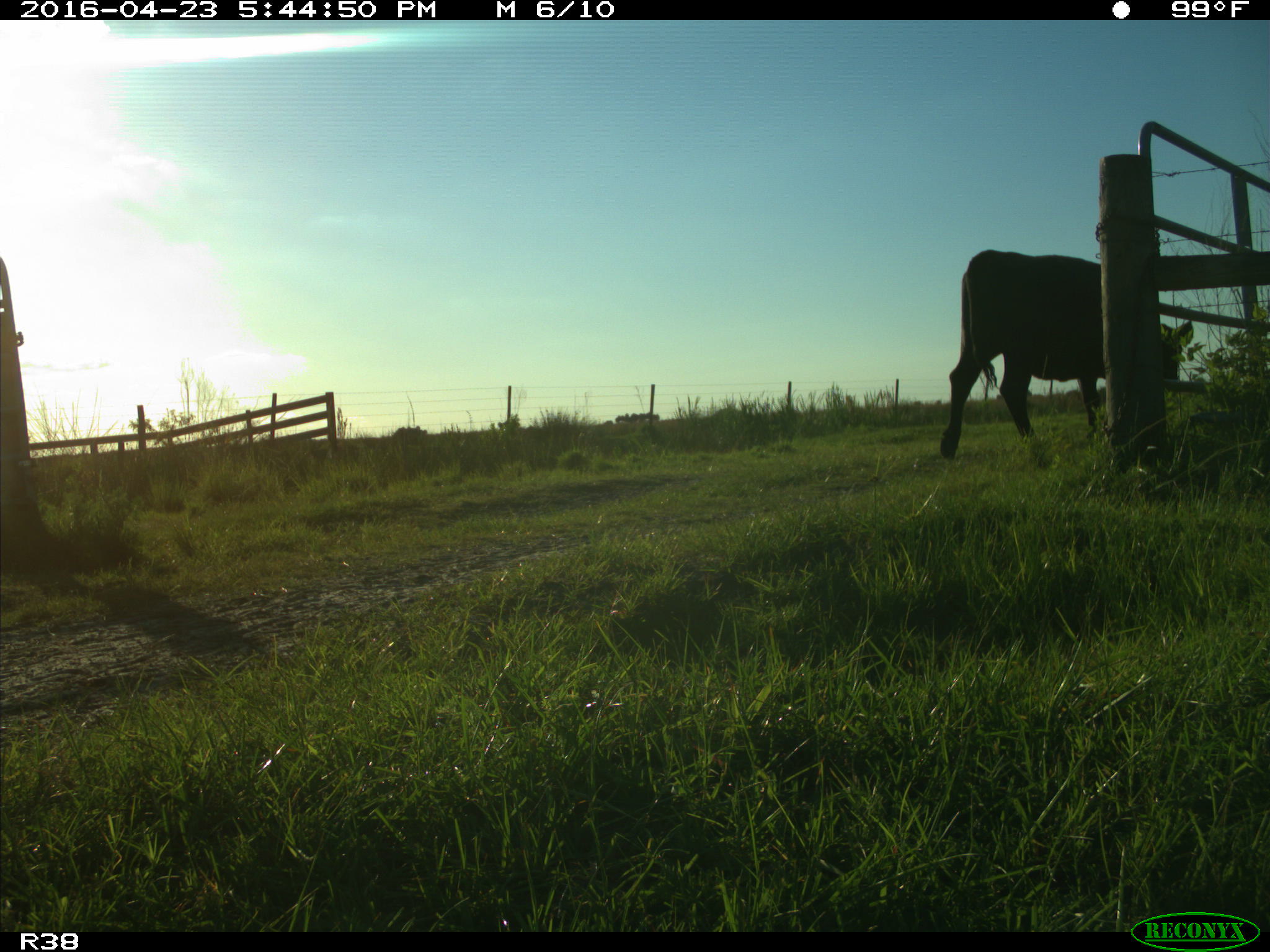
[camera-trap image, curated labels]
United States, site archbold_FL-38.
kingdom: Animalia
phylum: Chordata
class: Mammalia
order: Artiodactyla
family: Bovidae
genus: Bos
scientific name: Bos taurus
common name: domestic cow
Bos taurus (domestic cow).